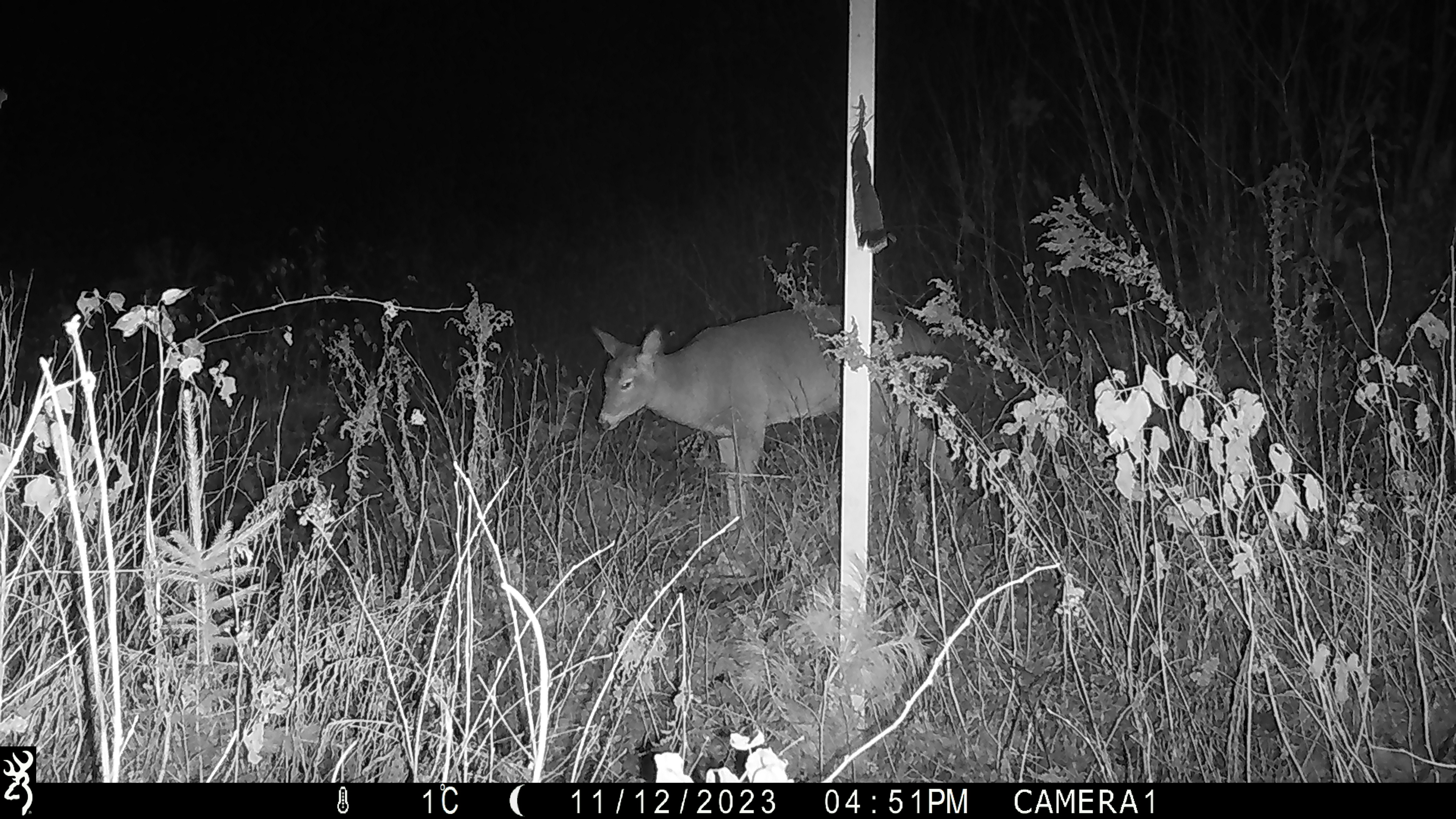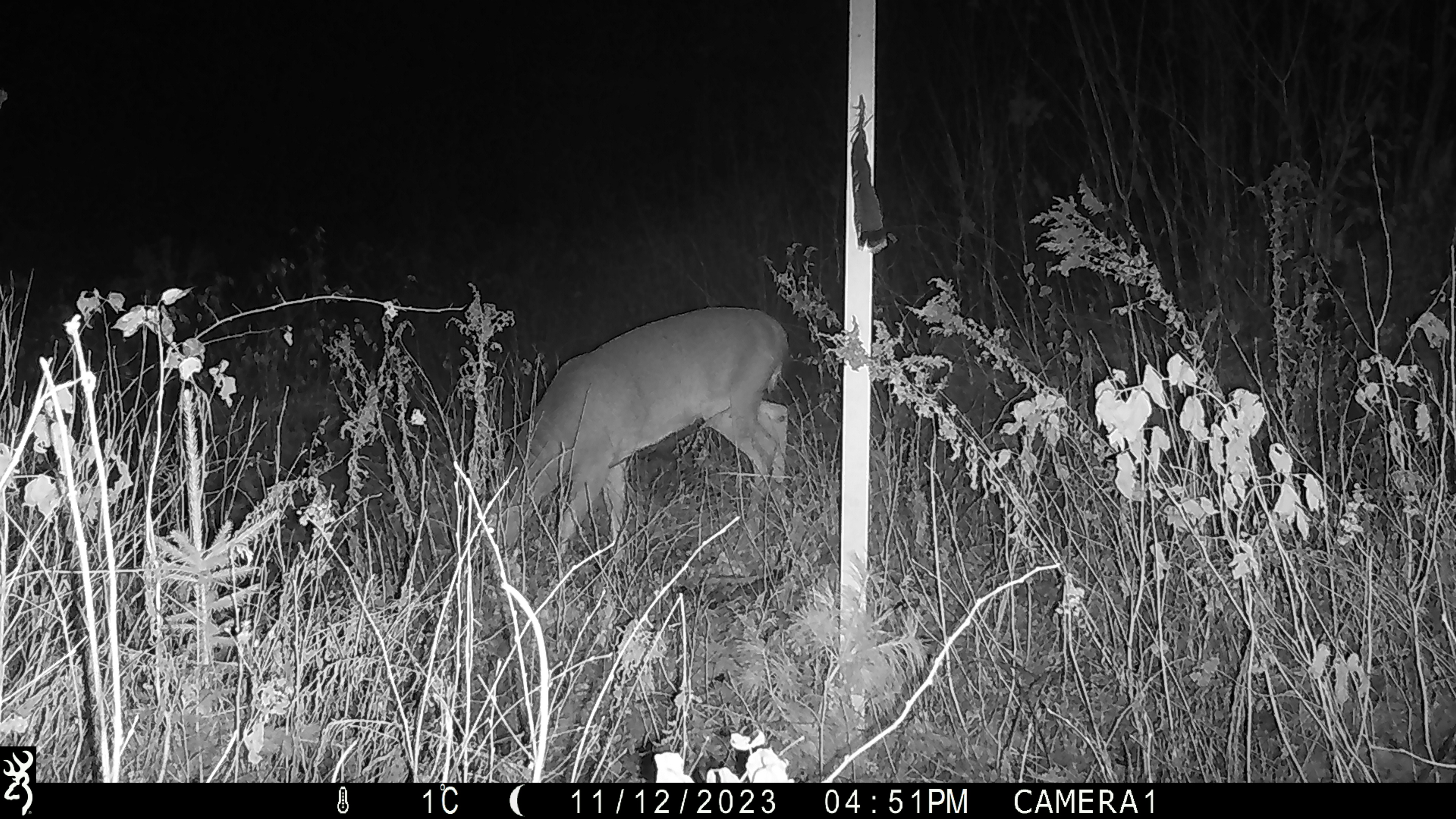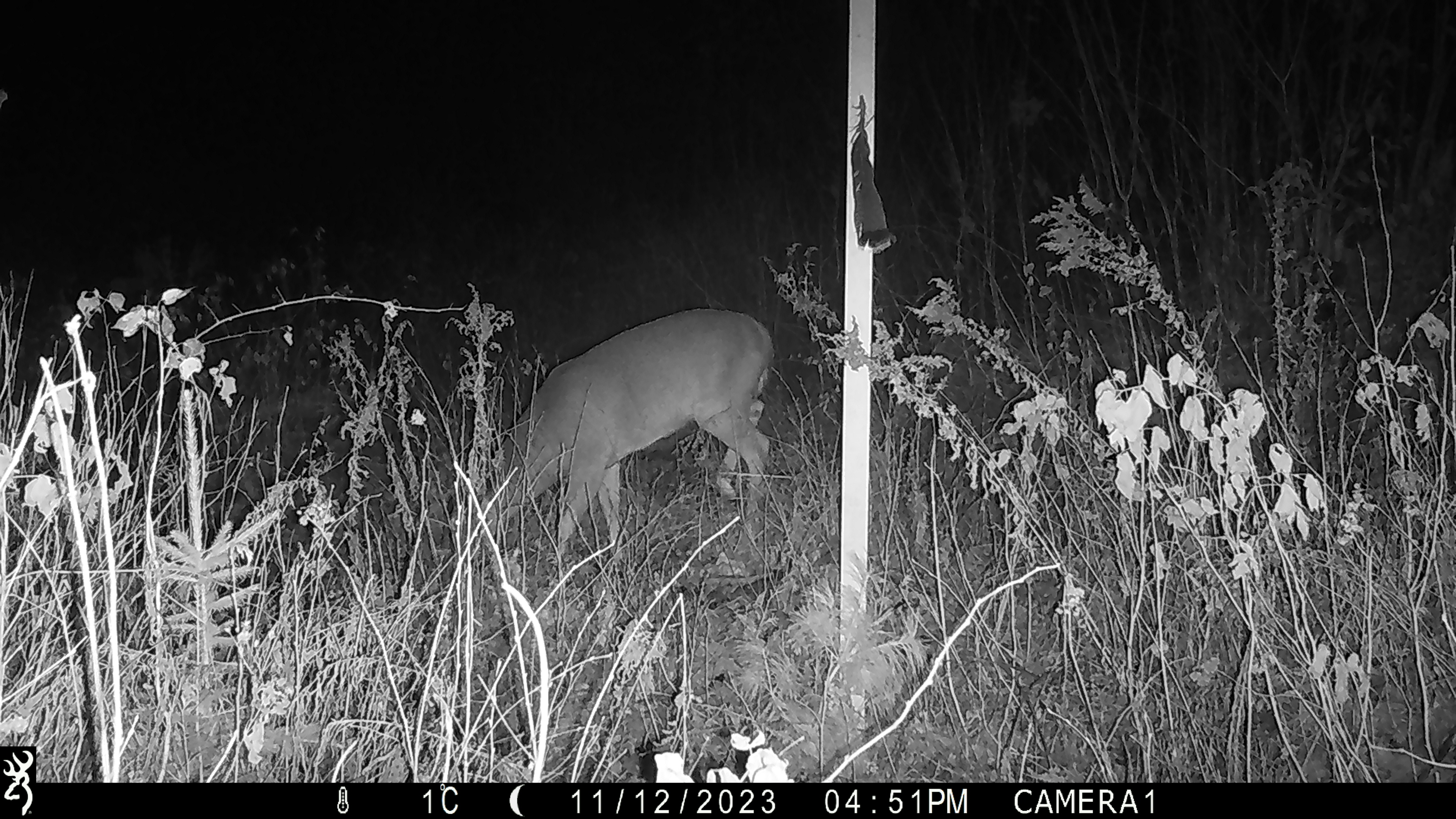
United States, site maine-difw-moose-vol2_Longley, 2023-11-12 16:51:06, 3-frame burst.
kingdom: Animalia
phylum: Chordata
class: Mammalia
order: Artiodactyla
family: Cervidae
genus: Odocoileus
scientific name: Odocoileus virginianus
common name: white-tailed deer